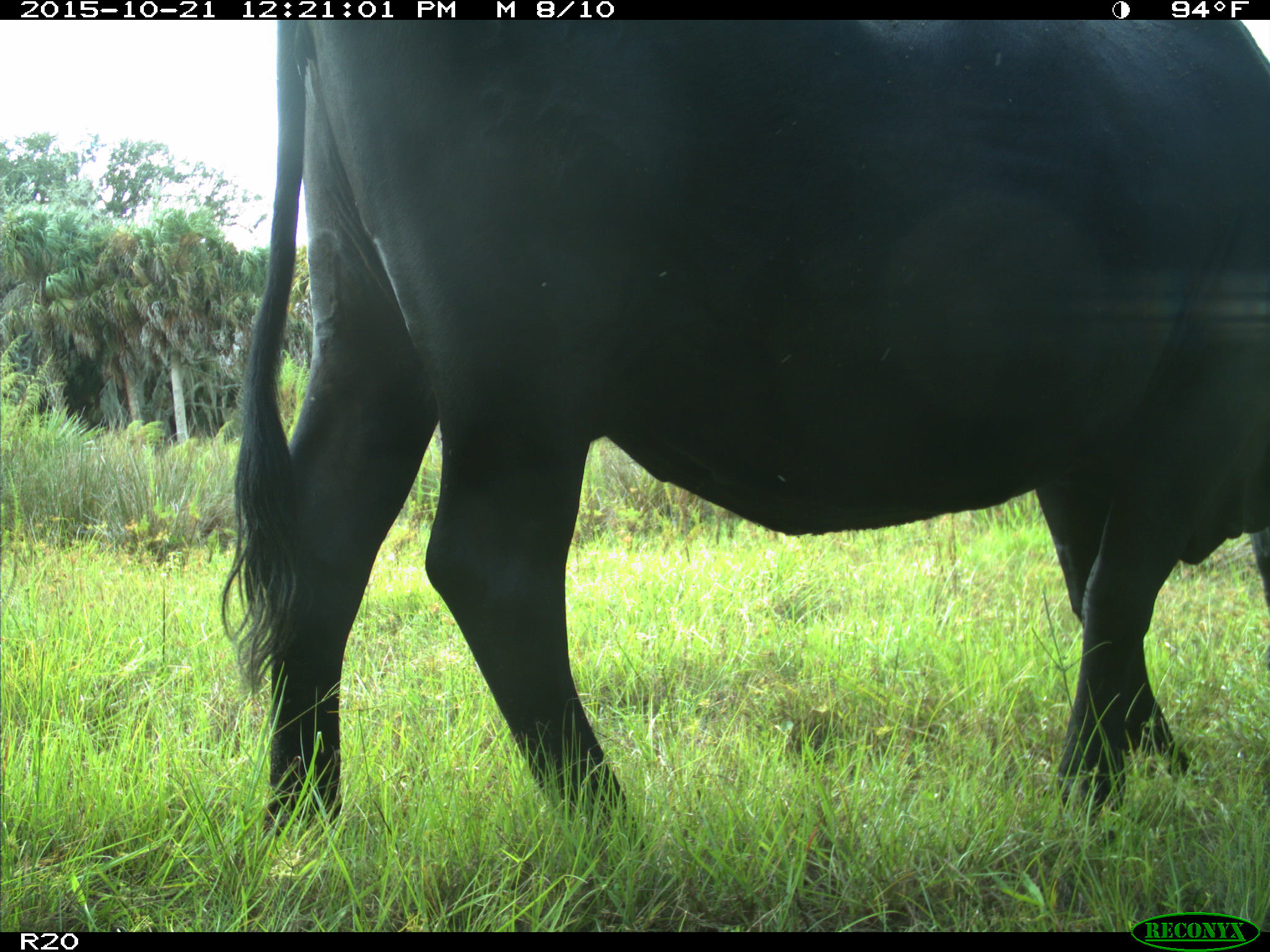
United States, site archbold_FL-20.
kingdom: Animalia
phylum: Chordata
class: Mammalia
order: Artiodactyla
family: Bovidae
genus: Bos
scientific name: Bos taurus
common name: domestic cow